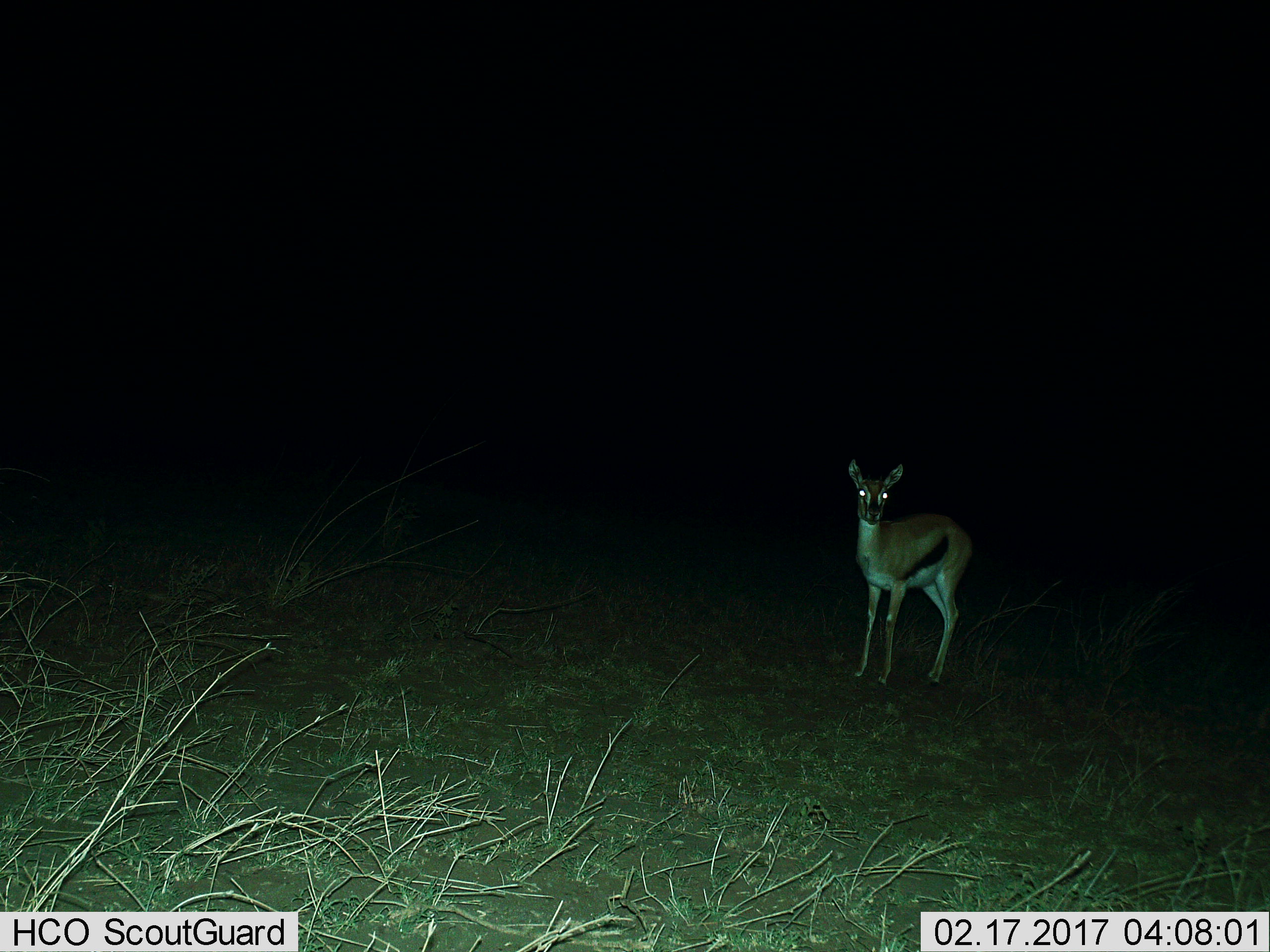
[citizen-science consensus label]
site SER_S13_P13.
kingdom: Animalia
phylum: Chordata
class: Mammalia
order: Artiodactyla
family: Bovidae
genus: Eudorcas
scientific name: Eudorcas thomsonii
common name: thomson's gazelle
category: gazellethomsons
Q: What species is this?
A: Gazellethomsons (thomson's gazelle) (Eudorcas thomsonii).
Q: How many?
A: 1.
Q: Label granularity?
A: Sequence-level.